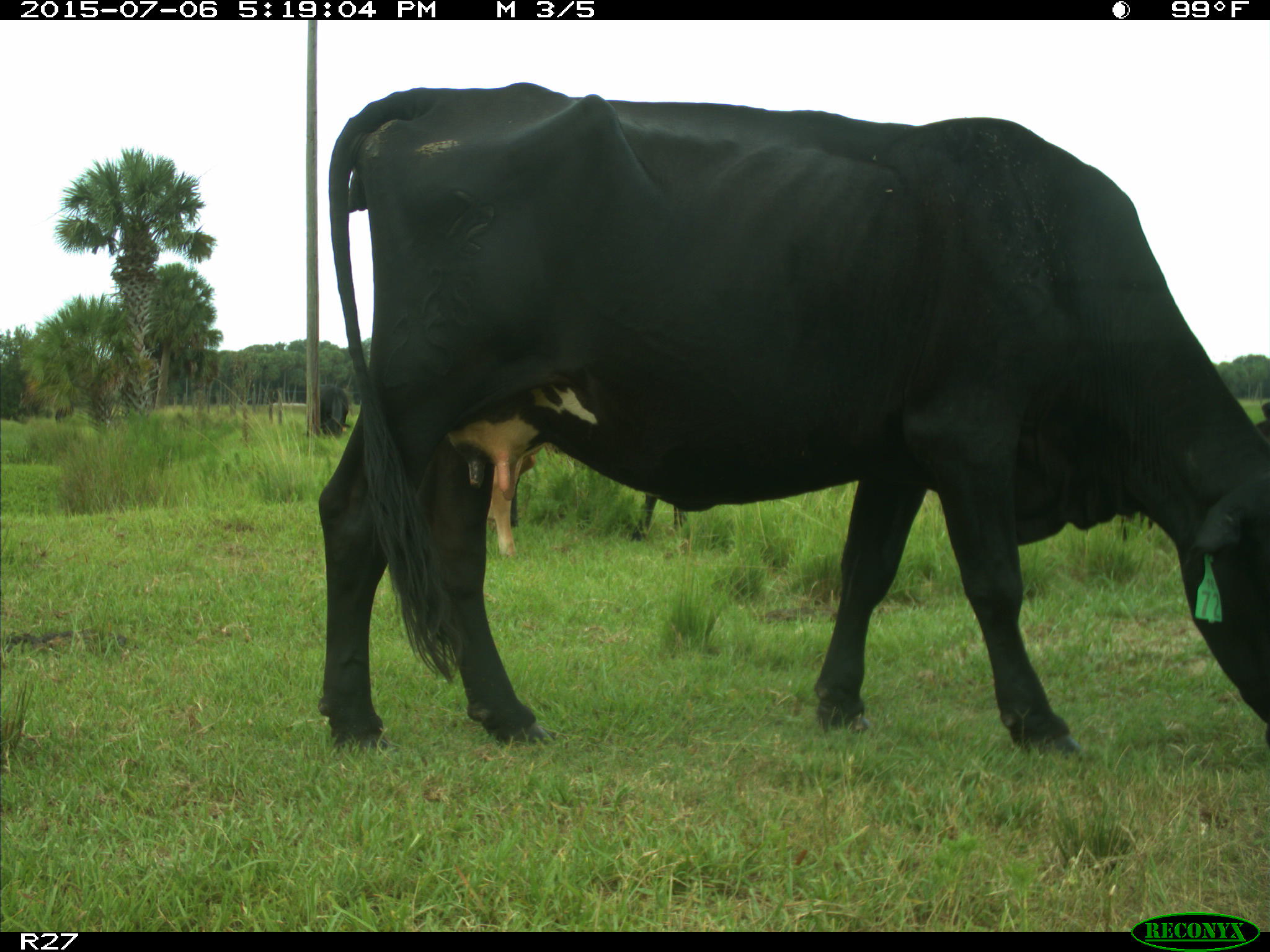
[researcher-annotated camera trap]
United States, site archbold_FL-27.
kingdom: Animalia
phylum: Chordata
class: Mammalia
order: Artiodactyla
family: Bovidae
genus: Bos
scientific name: Bos taurus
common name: domestic cow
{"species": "Bos taurus (domestic cow)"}